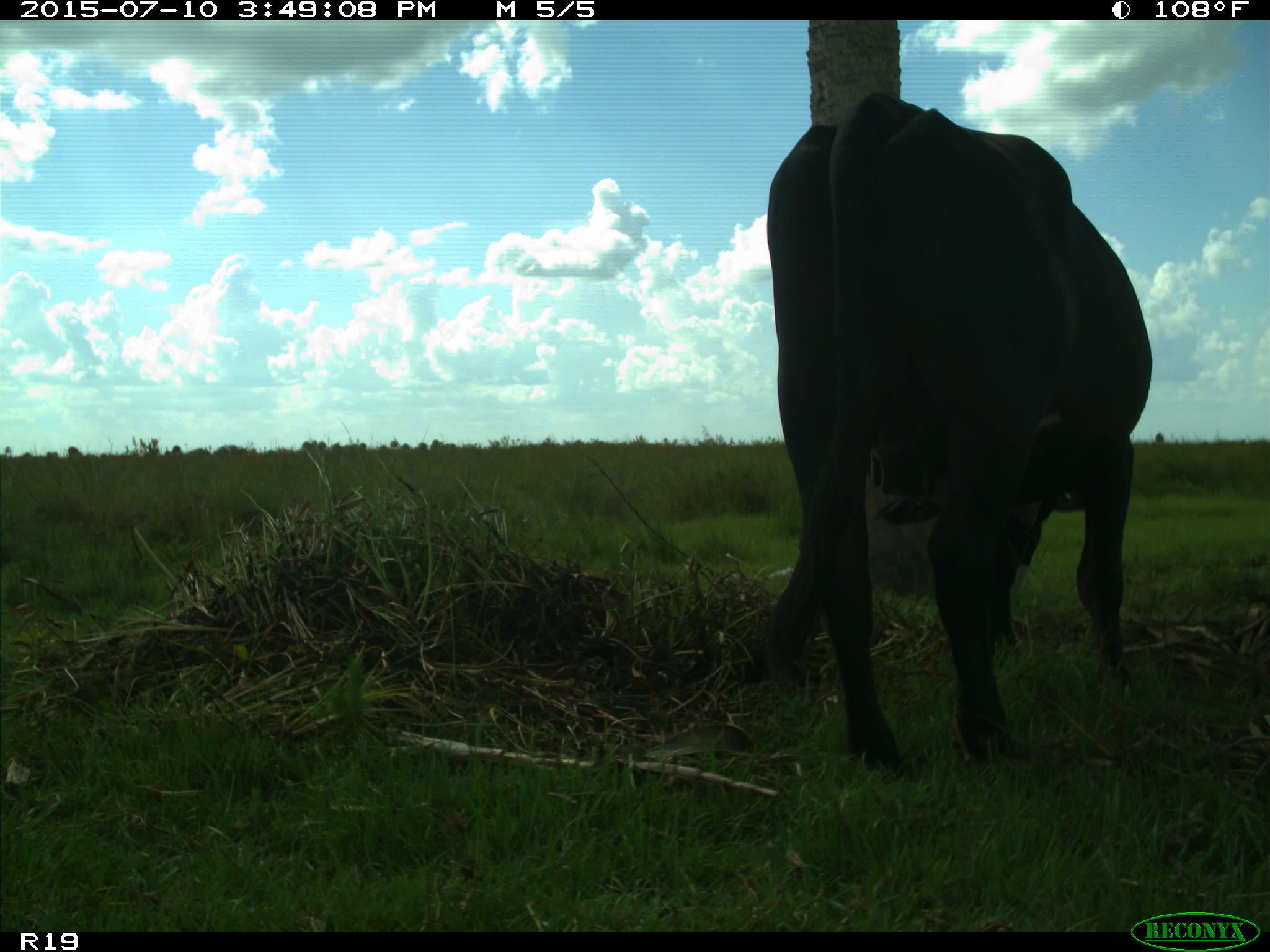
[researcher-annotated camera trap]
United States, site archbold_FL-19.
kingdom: Animalia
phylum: Chordata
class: Mammalia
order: Artiodactyla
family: Bovidae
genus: Bos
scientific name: Bos taurus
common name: domestic cow